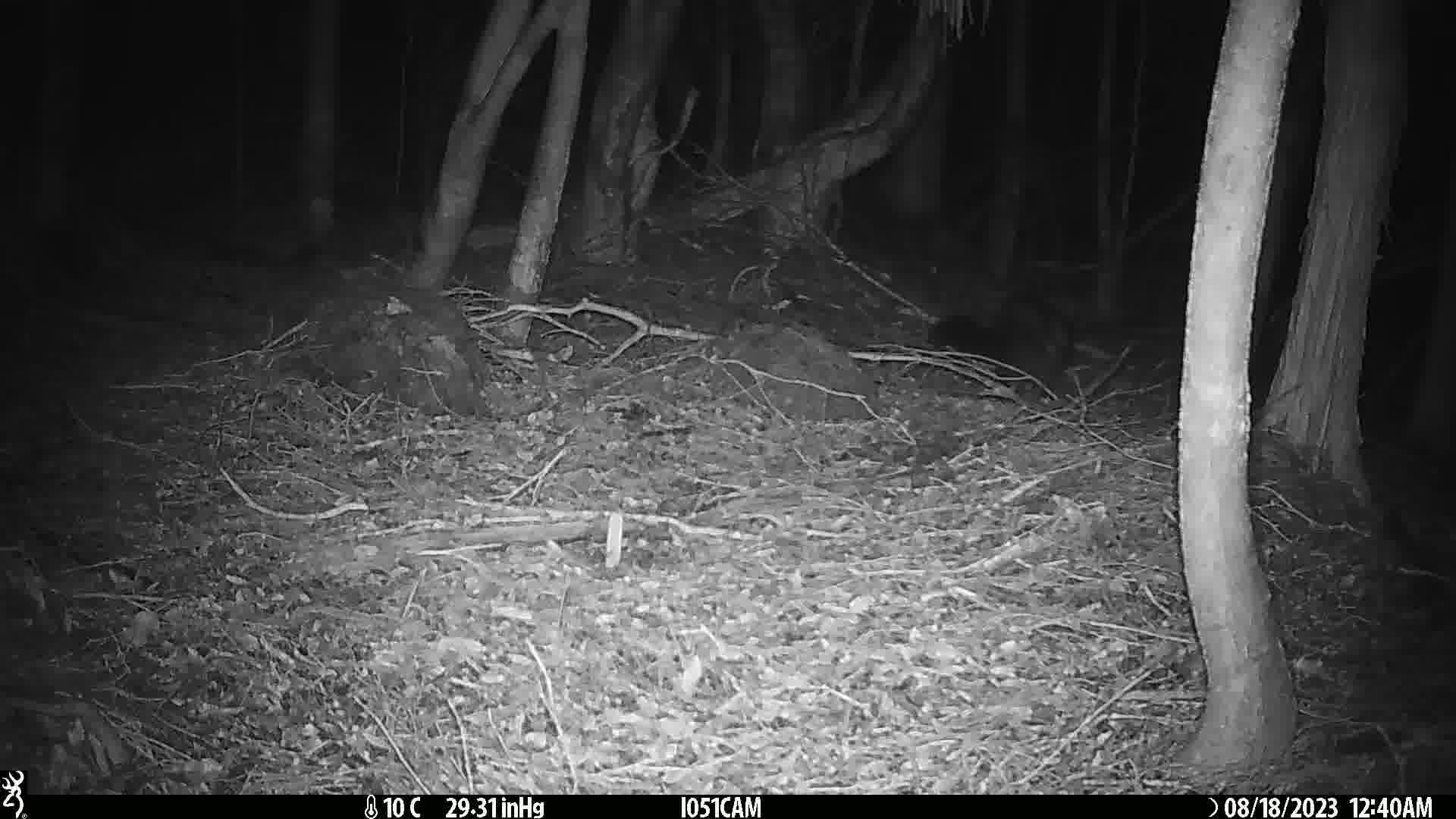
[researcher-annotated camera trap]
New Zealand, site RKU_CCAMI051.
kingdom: Animalia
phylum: Chordata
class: Mammalia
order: Diprotodontia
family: Phalangeridae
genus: Trichosurus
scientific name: Trichosurus vulpecula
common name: common brushtail possum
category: possum